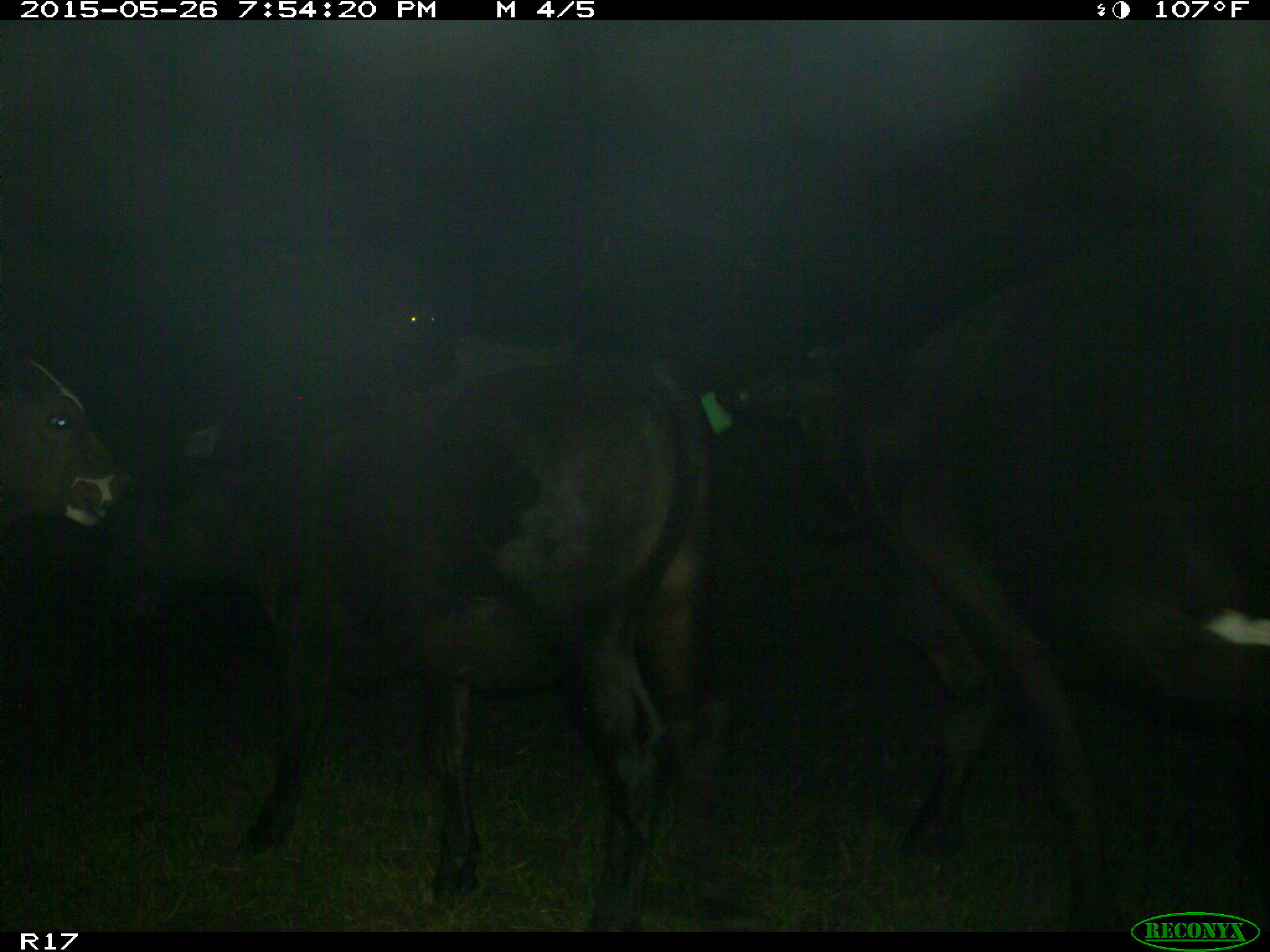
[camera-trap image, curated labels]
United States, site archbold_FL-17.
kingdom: Animalia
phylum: Chordata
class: Mammalia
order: Artiodactyla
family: Bovidae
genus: Bos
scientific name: Bos taurus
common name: domestic cow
Bos taurus (domestic cow).